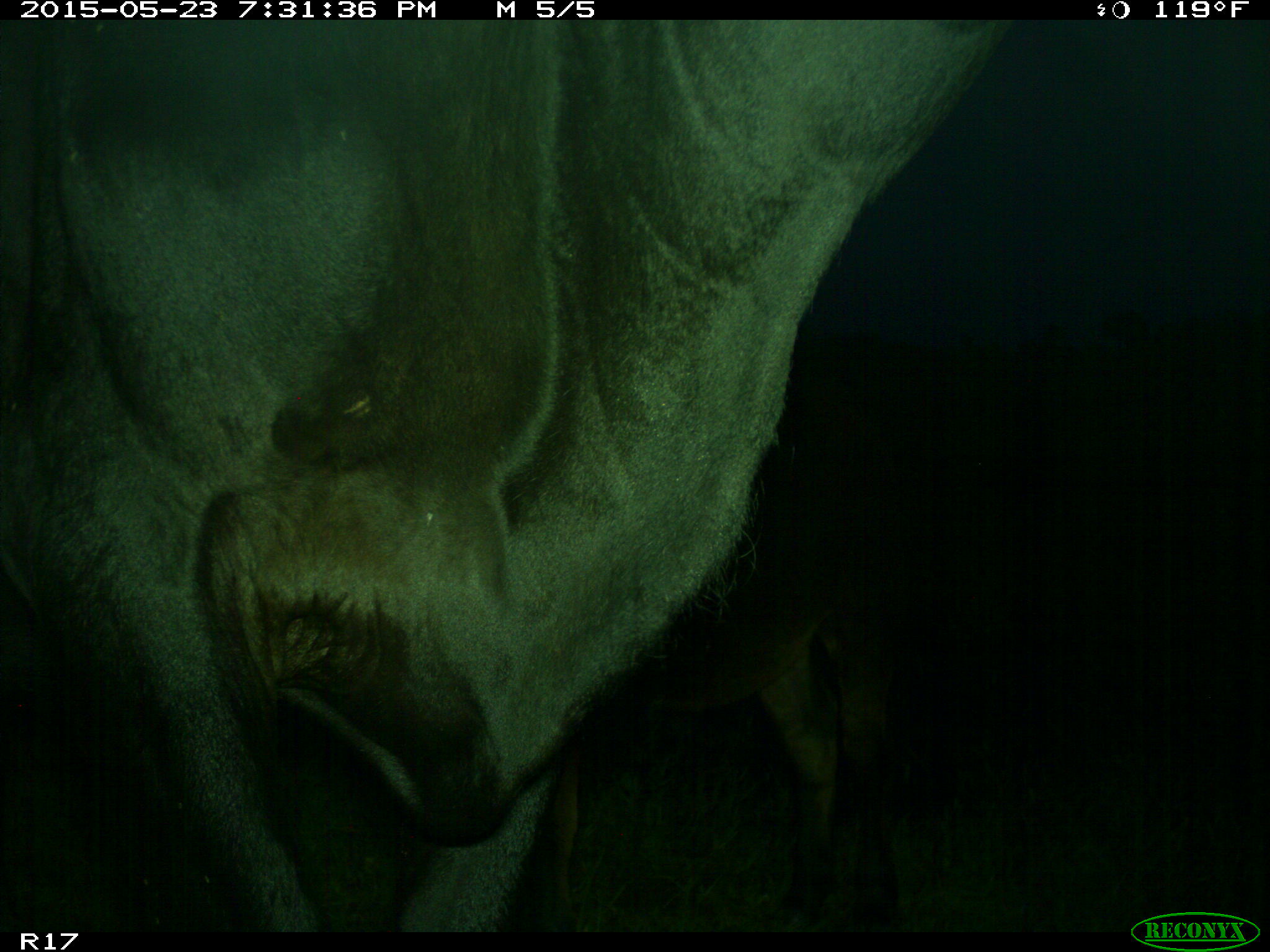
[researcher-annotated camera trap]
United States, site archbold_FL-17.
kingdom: Animalia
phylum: Chordata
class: Mammalia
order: Artiodactyla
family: Bovidae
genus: Bos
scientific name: Bos taurus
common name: domestic cow